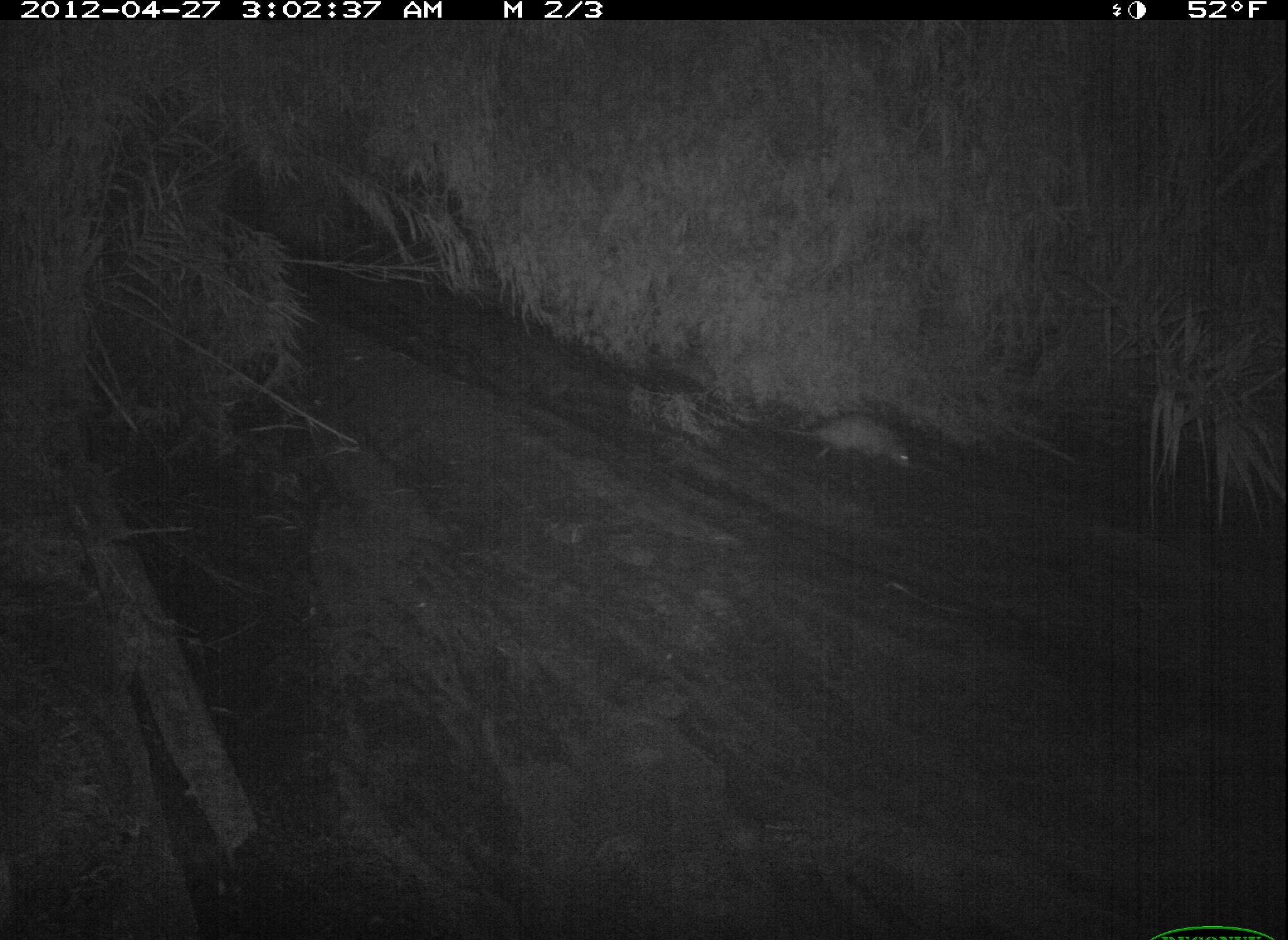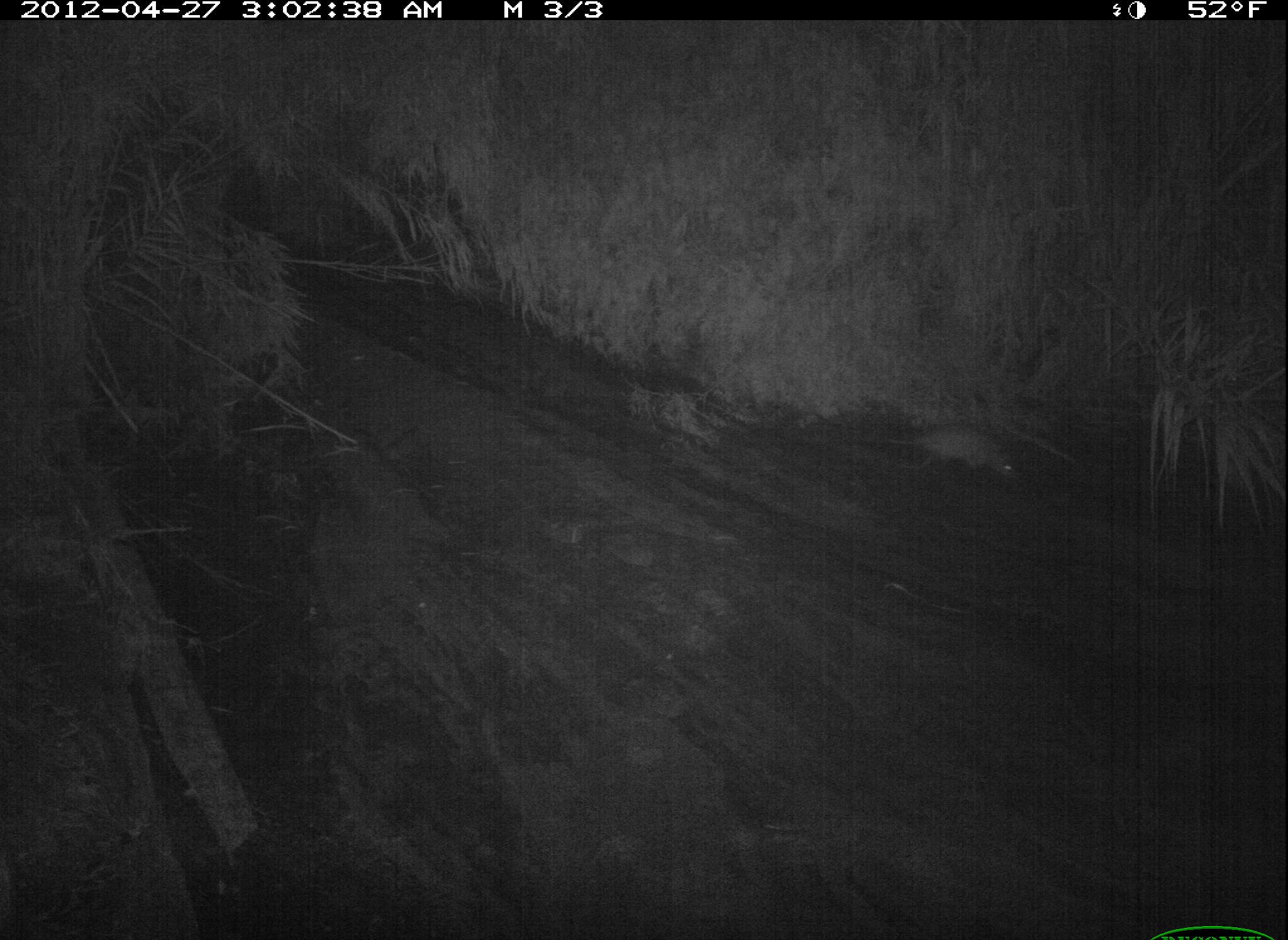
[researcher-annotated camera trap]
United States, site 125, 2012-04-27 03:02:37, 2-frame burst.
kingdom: Animalia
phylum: Chordata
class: Mammalia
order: Didelphimorphia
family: Didelphidae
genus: Didelphis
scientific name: Didelphis virginiana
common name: virginia opossum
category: opossum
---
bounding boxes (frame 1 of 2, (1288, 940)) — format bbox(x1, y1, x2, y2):
opossum: bbox(776, 408, 919, 477)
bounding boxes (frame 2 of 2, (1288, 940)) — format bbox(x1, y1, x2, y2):
opossum: bbox(872, 423, 1024, 487)